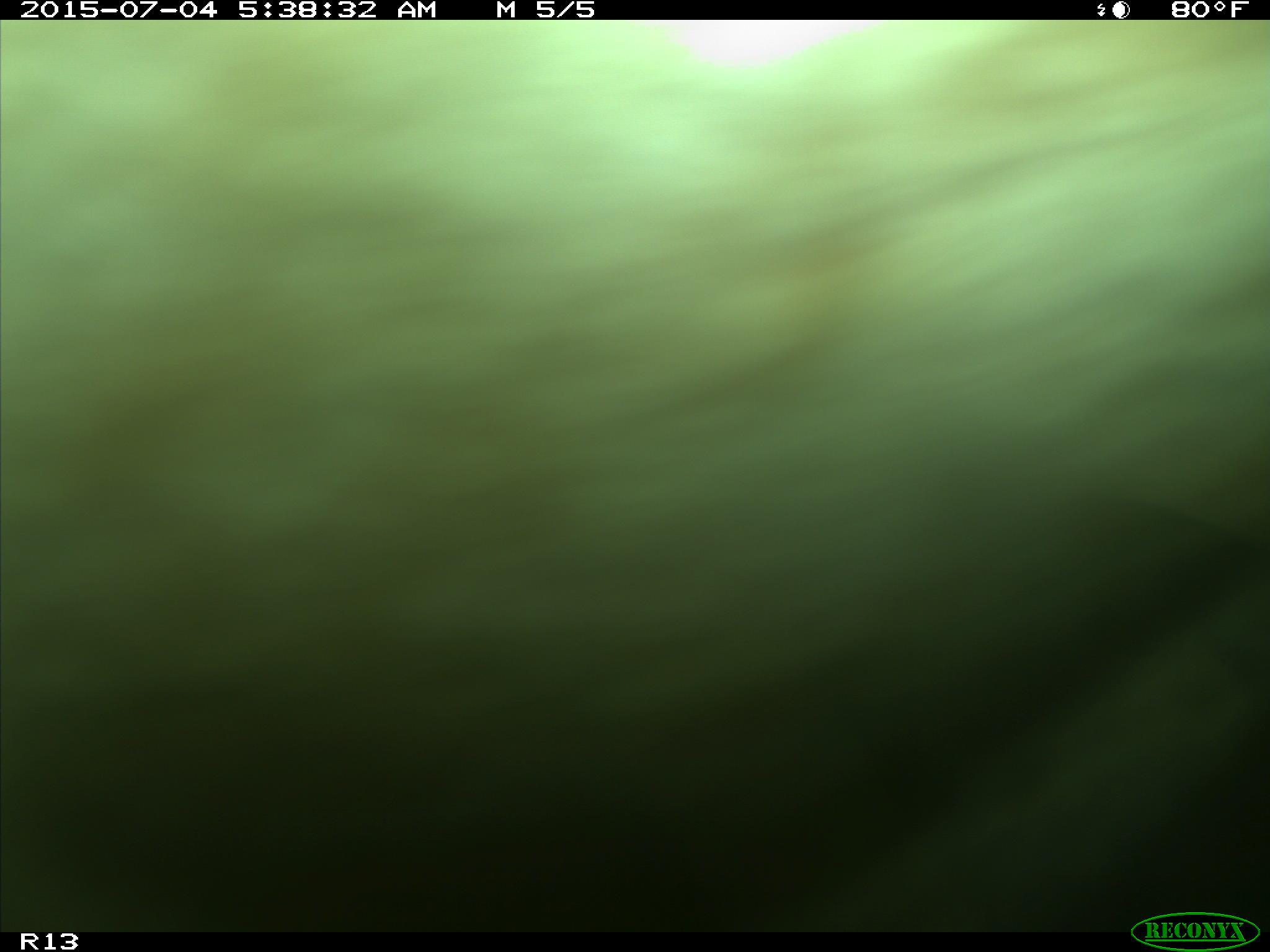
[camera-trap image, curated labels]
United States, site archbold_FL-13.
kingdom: Animalia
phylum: Chordata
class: Mammalia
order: Artiodactyla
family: Bovidae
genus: Bos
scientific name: Bos taurus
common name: domestic cow